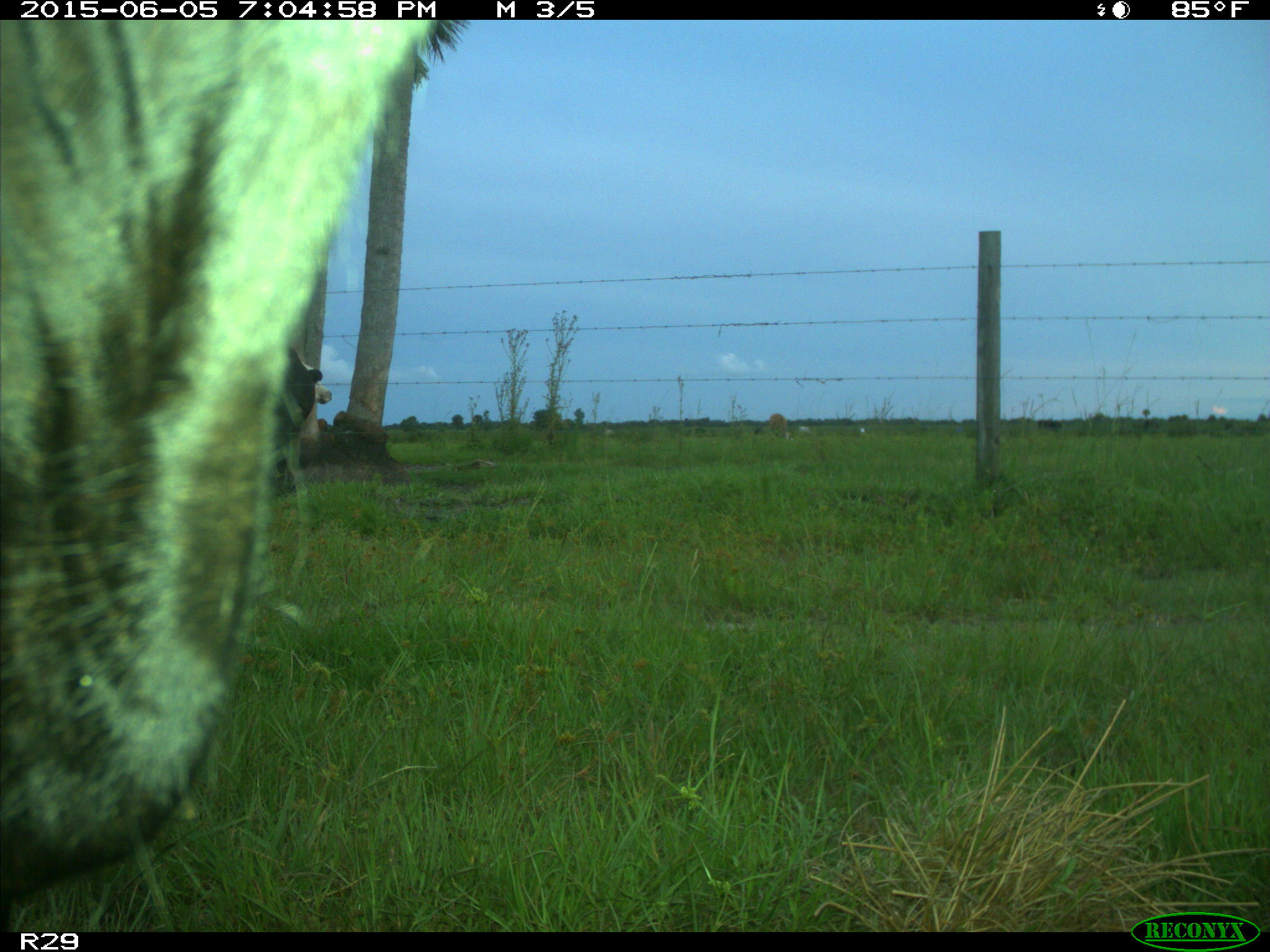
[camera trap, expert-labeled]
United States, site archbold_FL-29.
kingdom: Animalia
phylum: Chordata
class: Mammalia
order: Artiodactyla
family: Bovidae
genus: Bos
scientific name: Bos taurus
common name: domestic cow